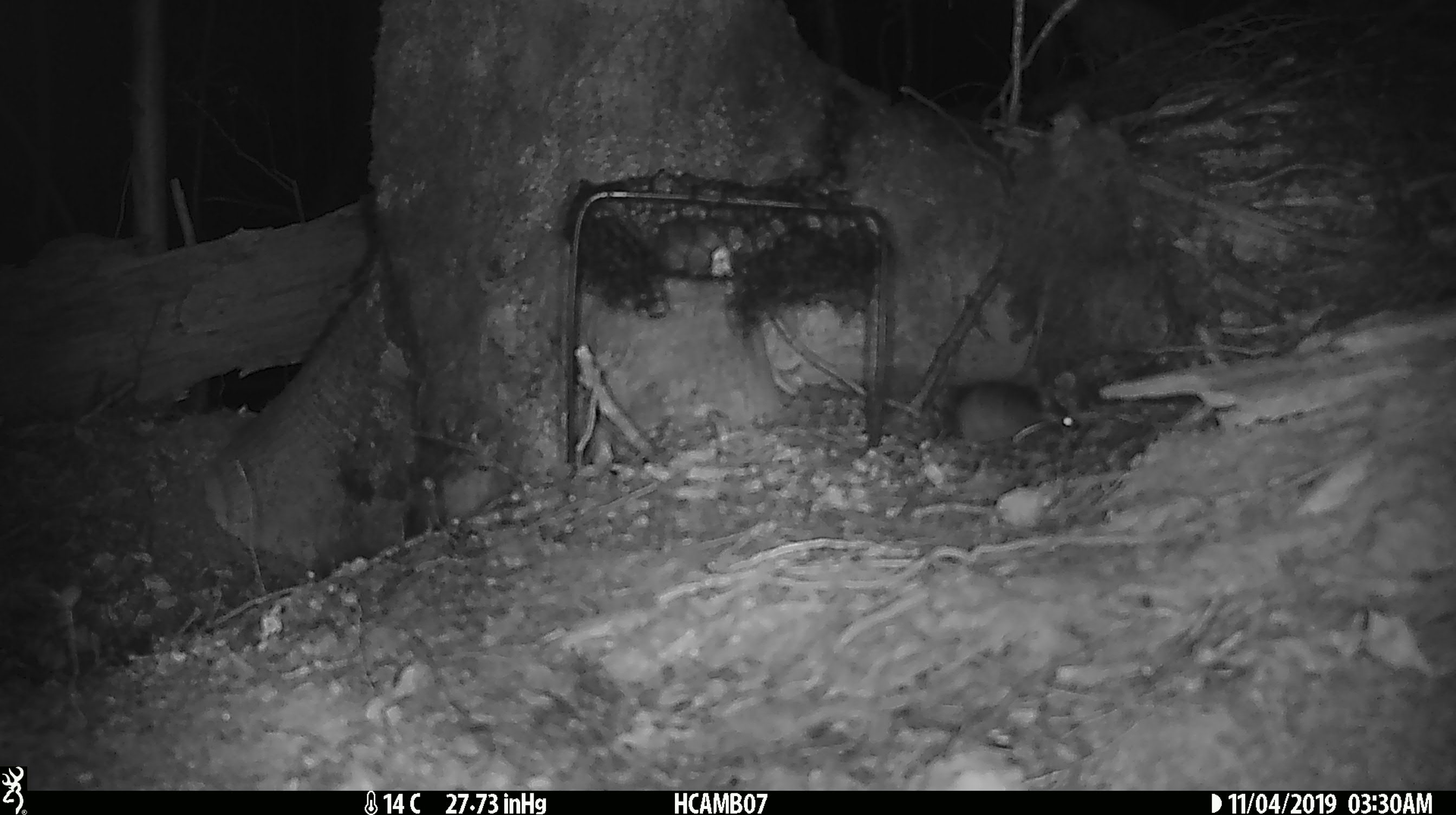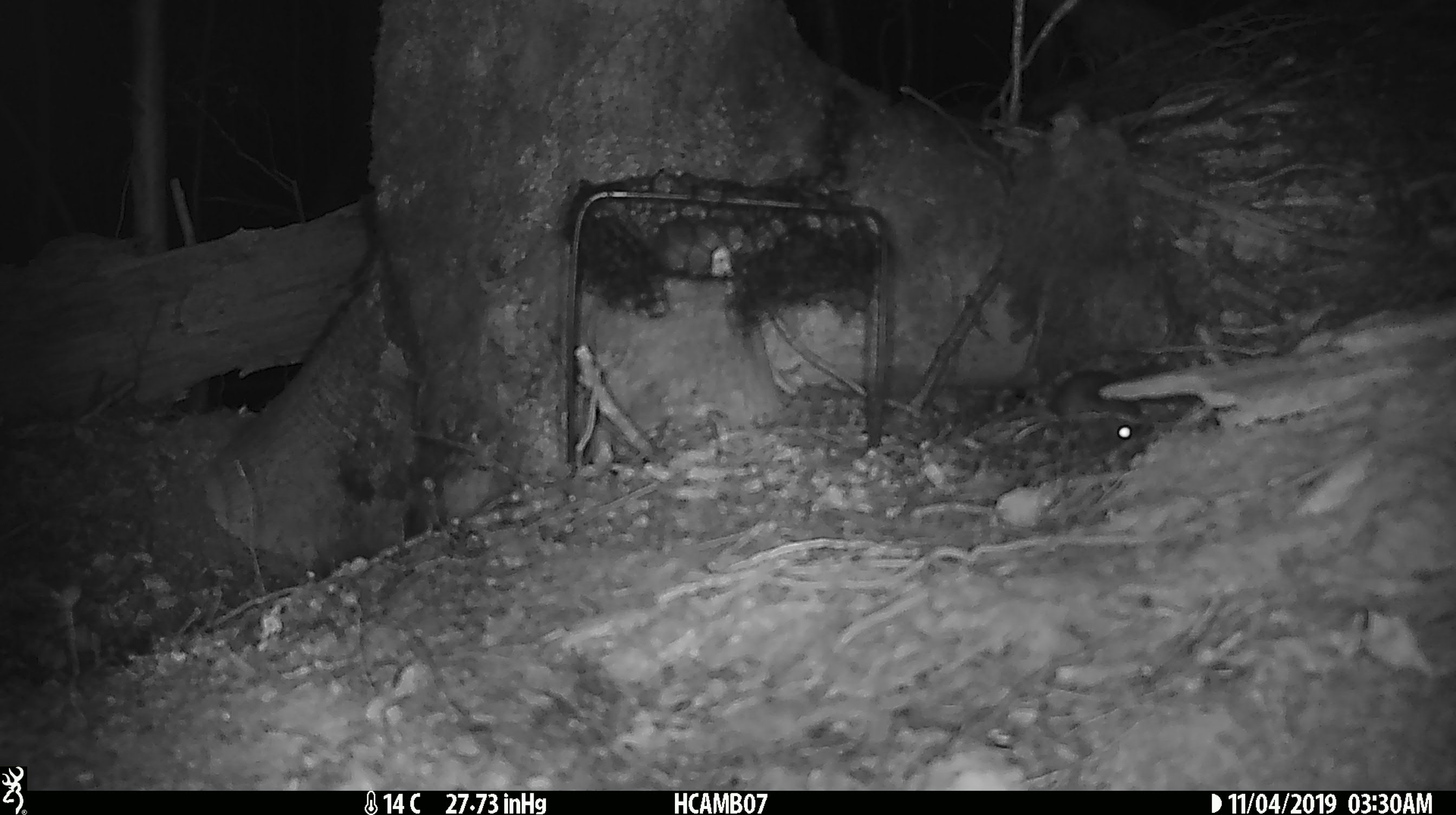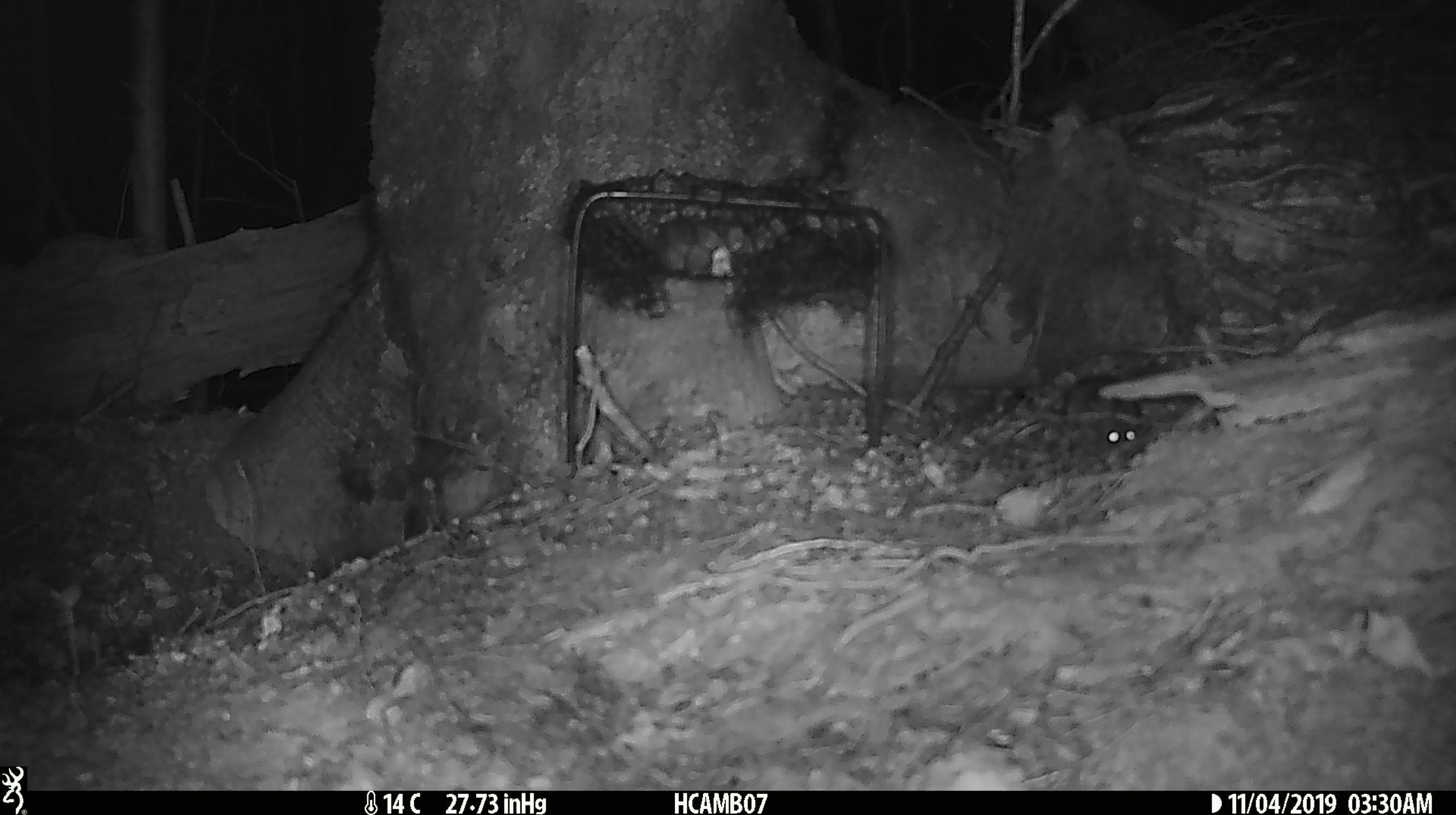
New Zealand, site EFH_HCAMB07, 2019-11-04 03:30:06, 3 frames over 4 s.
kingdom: Animalia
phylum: Chordata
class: Mammalia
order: Rodentia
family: Muridae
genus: Mus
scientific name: Mus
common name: mouse